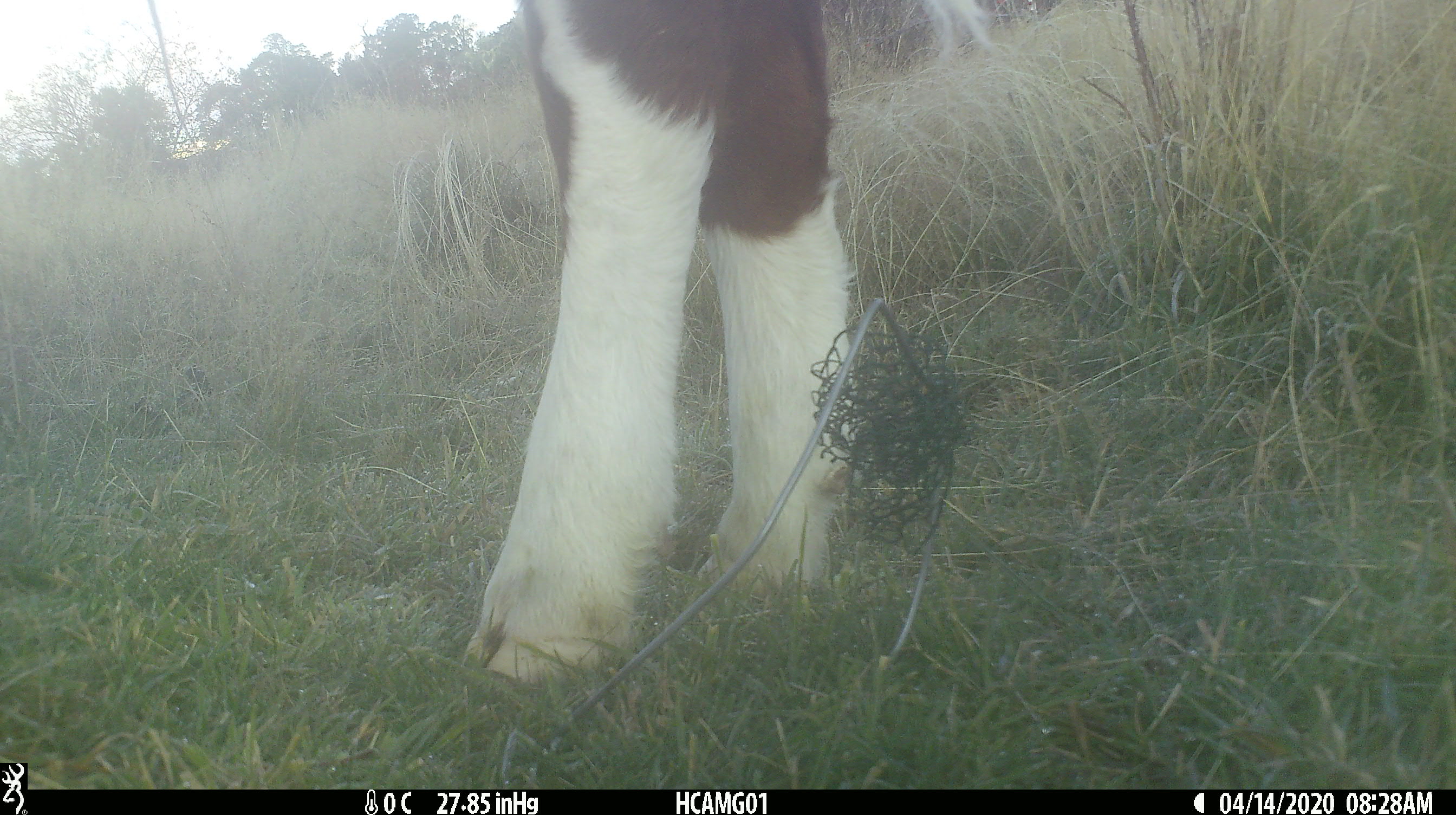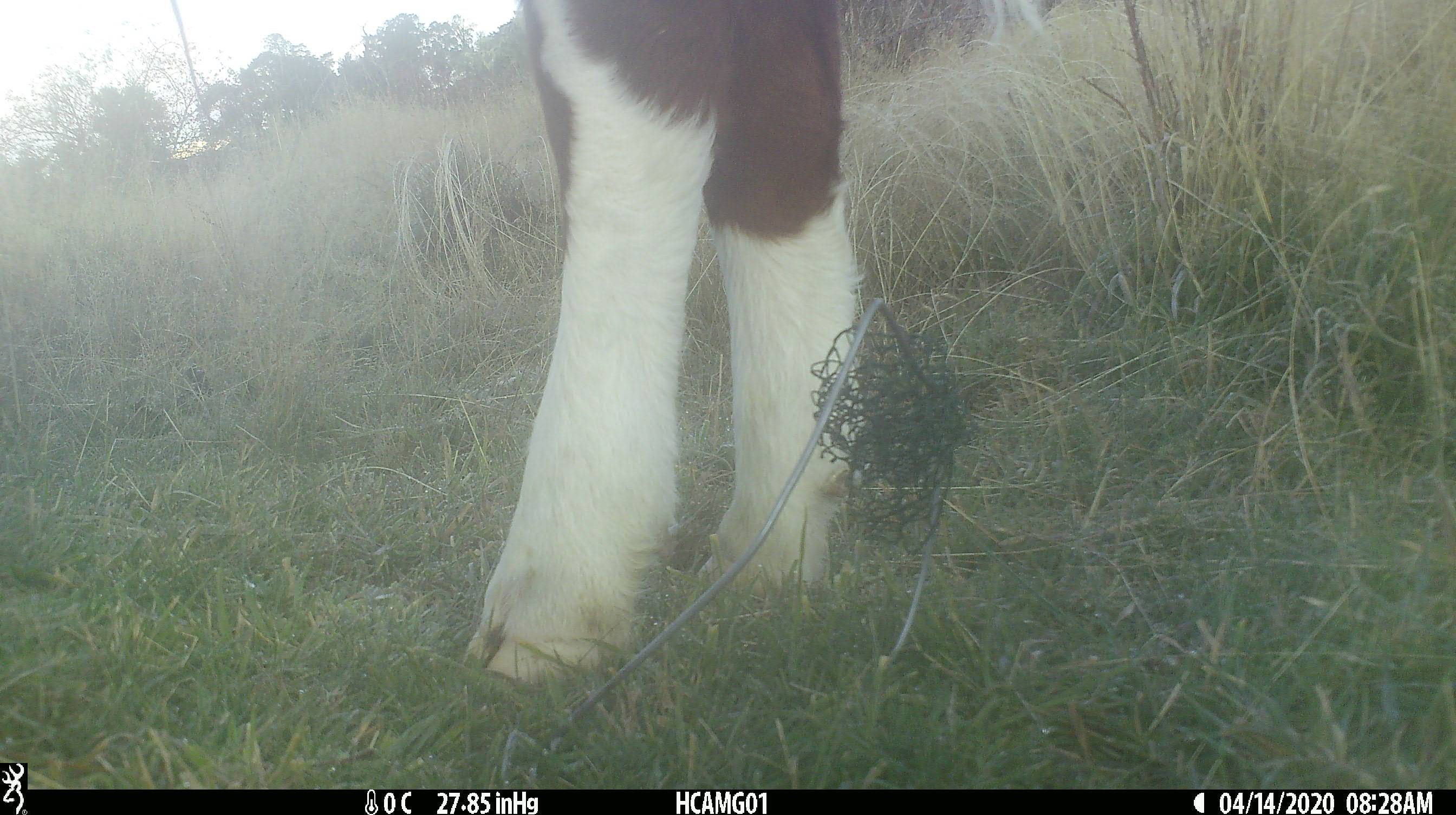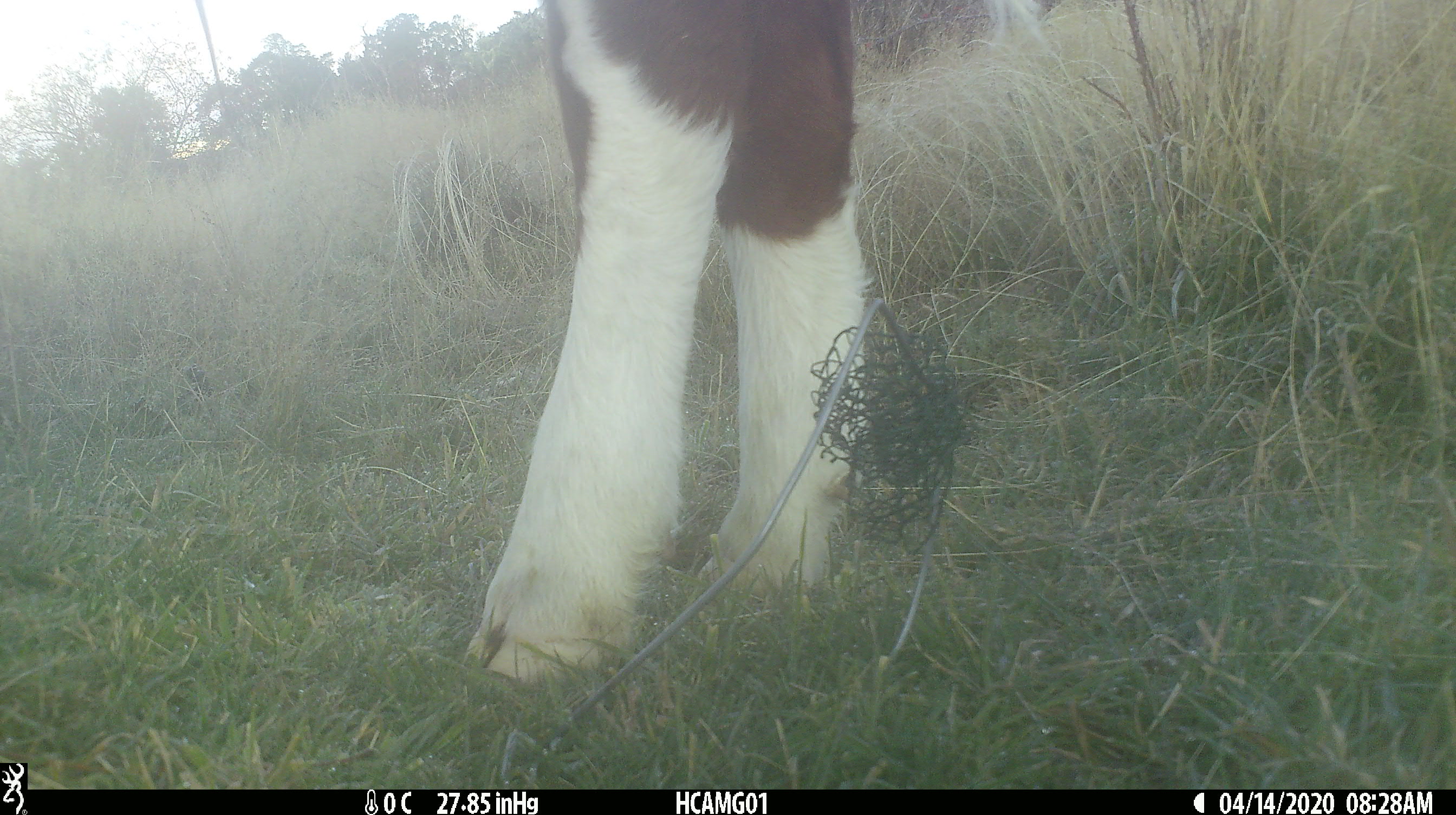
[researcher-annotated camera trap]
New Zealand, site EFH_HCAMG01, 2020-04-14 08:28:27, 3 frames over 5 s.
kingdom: Animalia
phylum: Chordata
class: Mammalia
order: Artiodactyla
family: Bovidae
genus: Bos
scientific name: Bos taurus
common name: domestic cow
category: cow